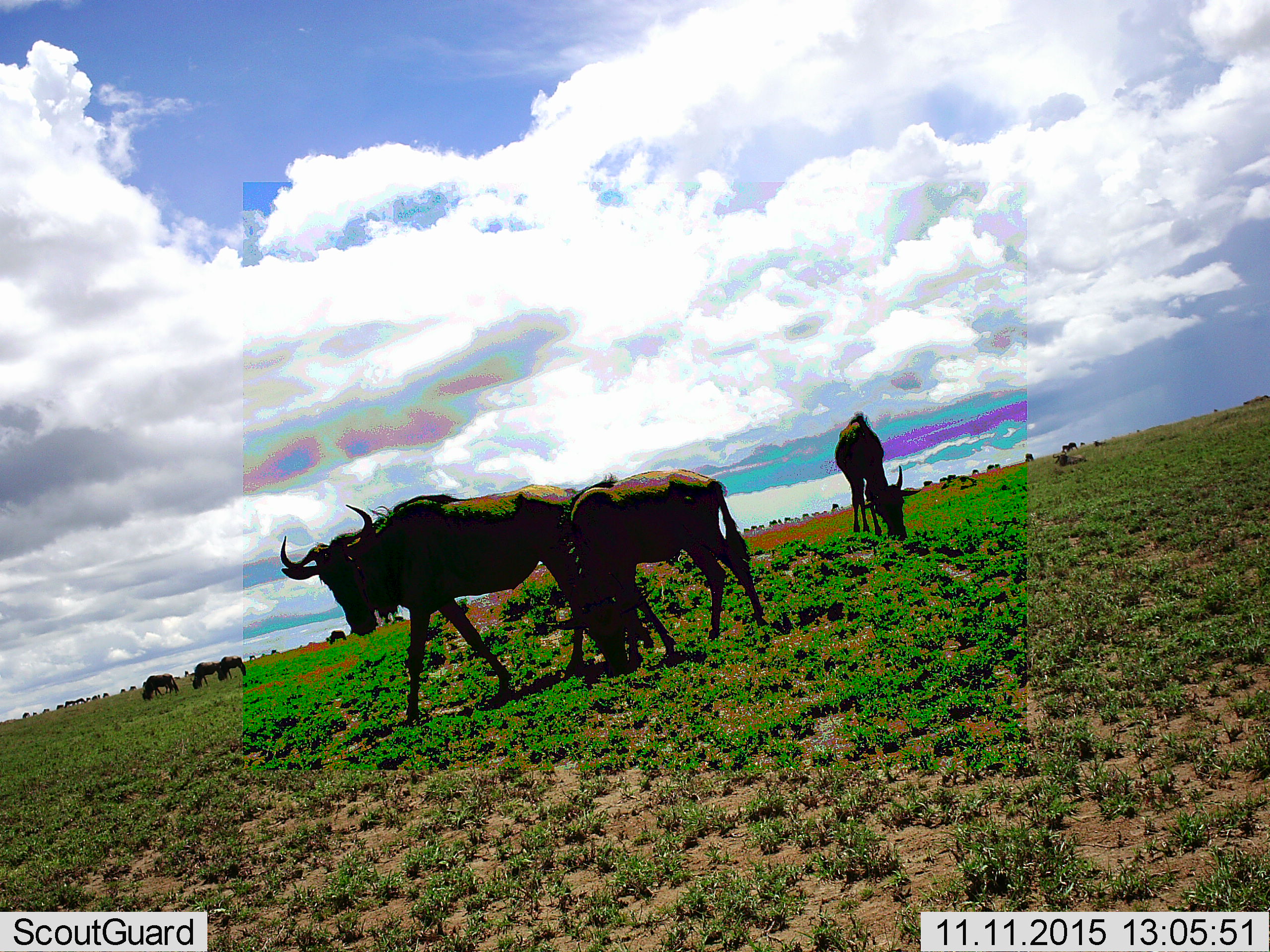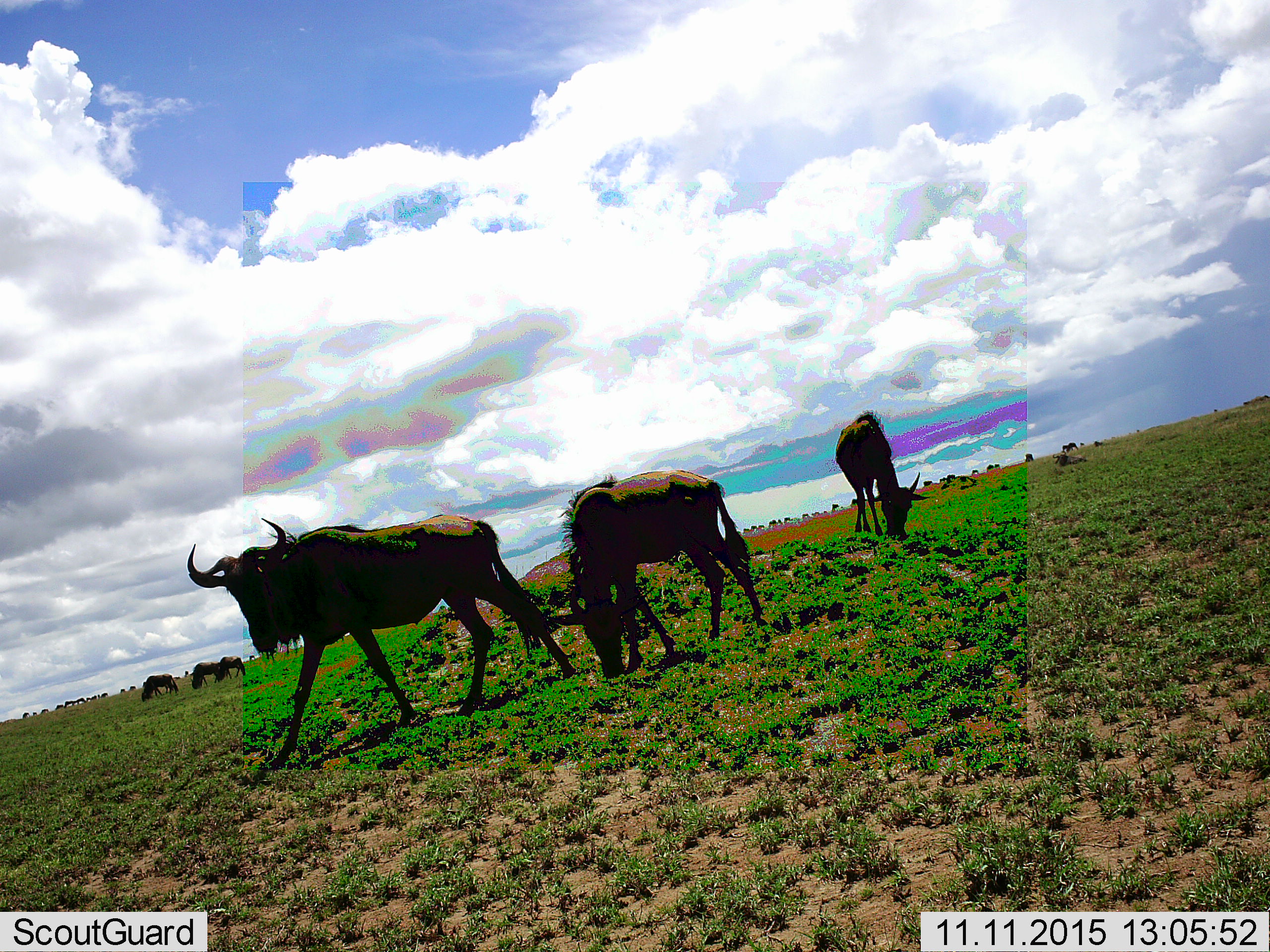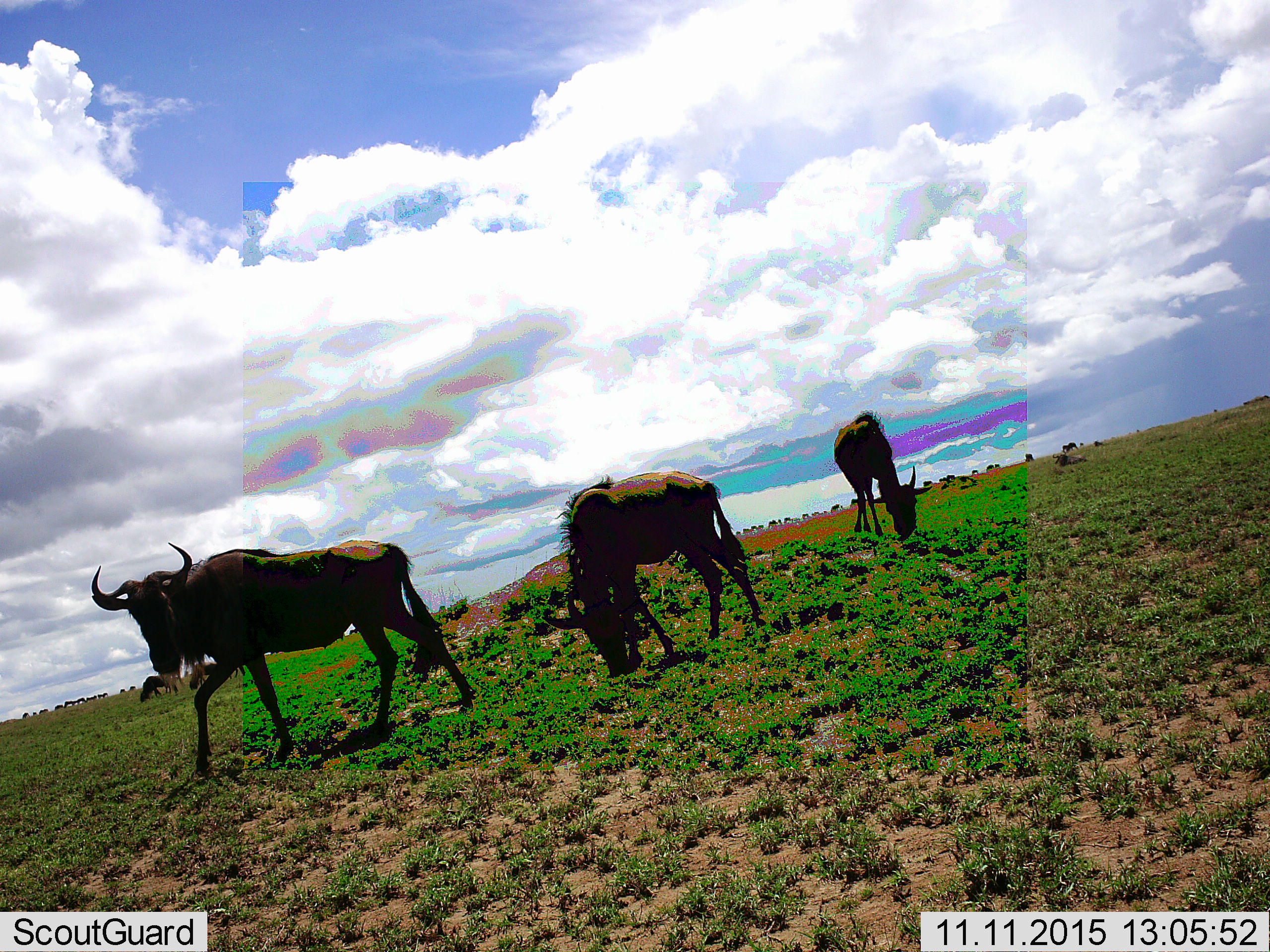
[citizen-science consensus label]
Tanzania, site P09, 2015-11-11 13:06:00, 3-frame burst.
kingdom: Animalia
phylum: Chordata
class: Mammalia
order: Artiodactyla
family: Bovidae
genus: Connochaetes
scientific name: Connochaetes taurinus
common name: blue wildebeest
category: wildebeest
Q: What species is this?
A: Wildebeest (blue wildebeest) (Connochaetes taurinus).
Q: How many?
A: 11-50.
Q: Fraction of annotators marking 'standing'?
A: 25%.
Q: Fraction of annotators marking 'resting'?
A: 0%.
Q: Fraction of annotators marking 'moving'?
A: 75%.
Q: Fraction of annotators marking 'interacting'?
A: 0%.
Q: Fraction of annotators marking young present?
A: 0%.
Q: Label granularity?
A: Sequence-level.